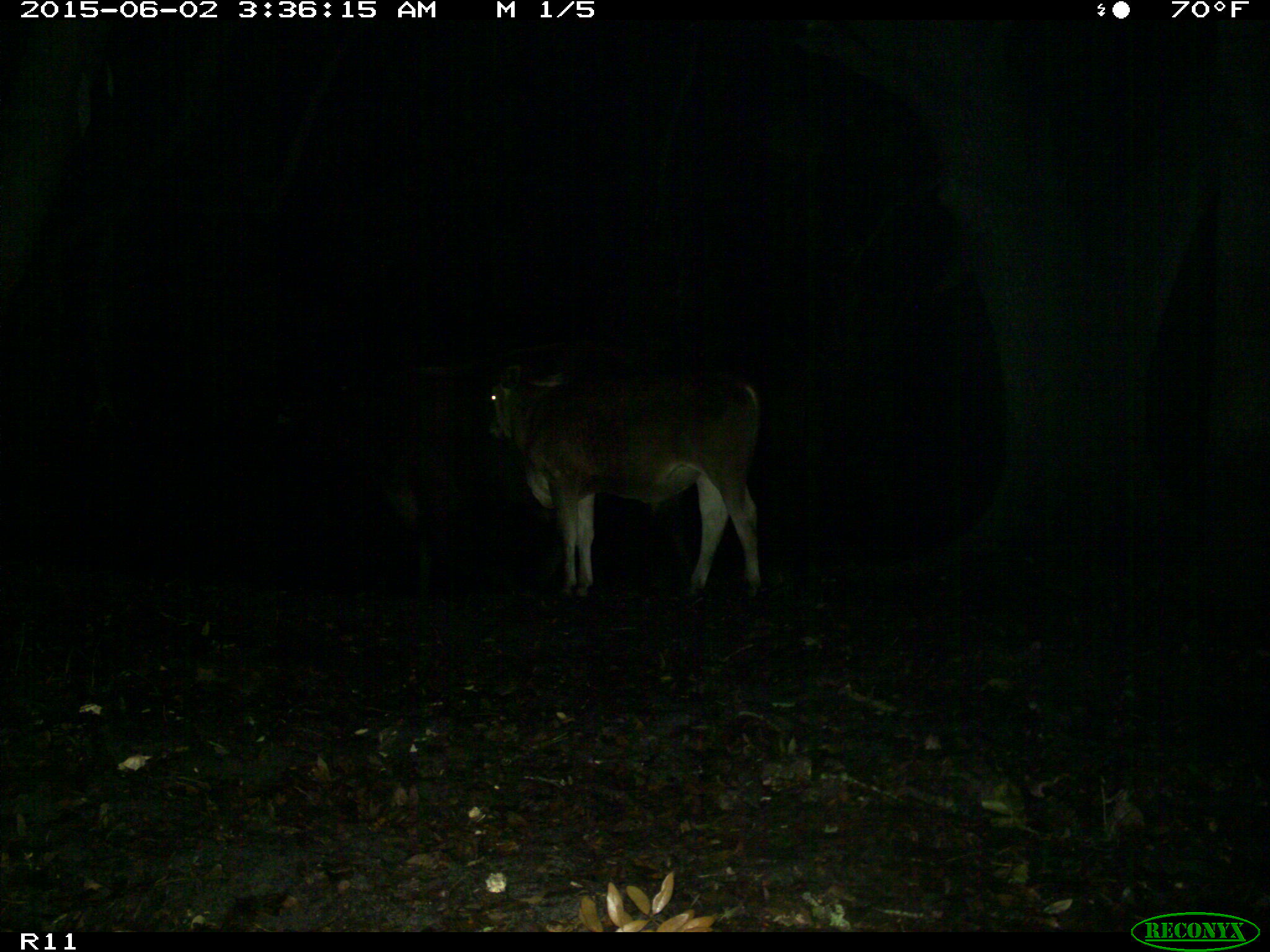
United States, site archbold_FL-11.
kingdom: Animalia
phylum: Chordata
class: Mammalia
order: Artiodactyla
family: Bovidae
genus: Bos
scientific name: Bos taurus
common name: domestic cow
Bos taurus (domestic cow).